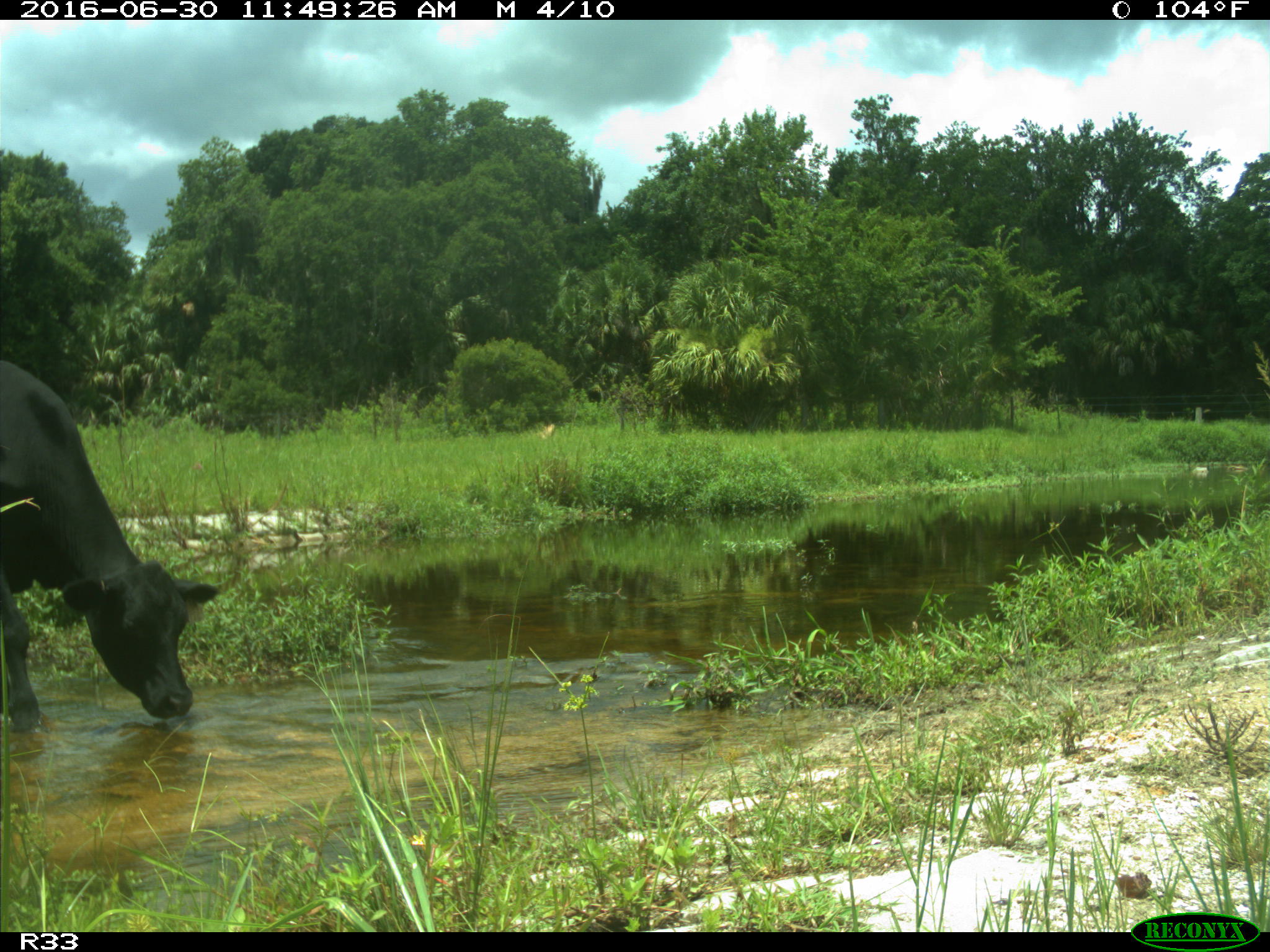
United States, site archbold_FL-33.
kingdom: Animalia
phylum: Chordata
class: Mammalia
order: Artiodactyla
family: Bovidae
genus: Bos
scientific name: Bos taurus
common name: domestic cow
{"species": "Bos taurus (domestic cow)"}